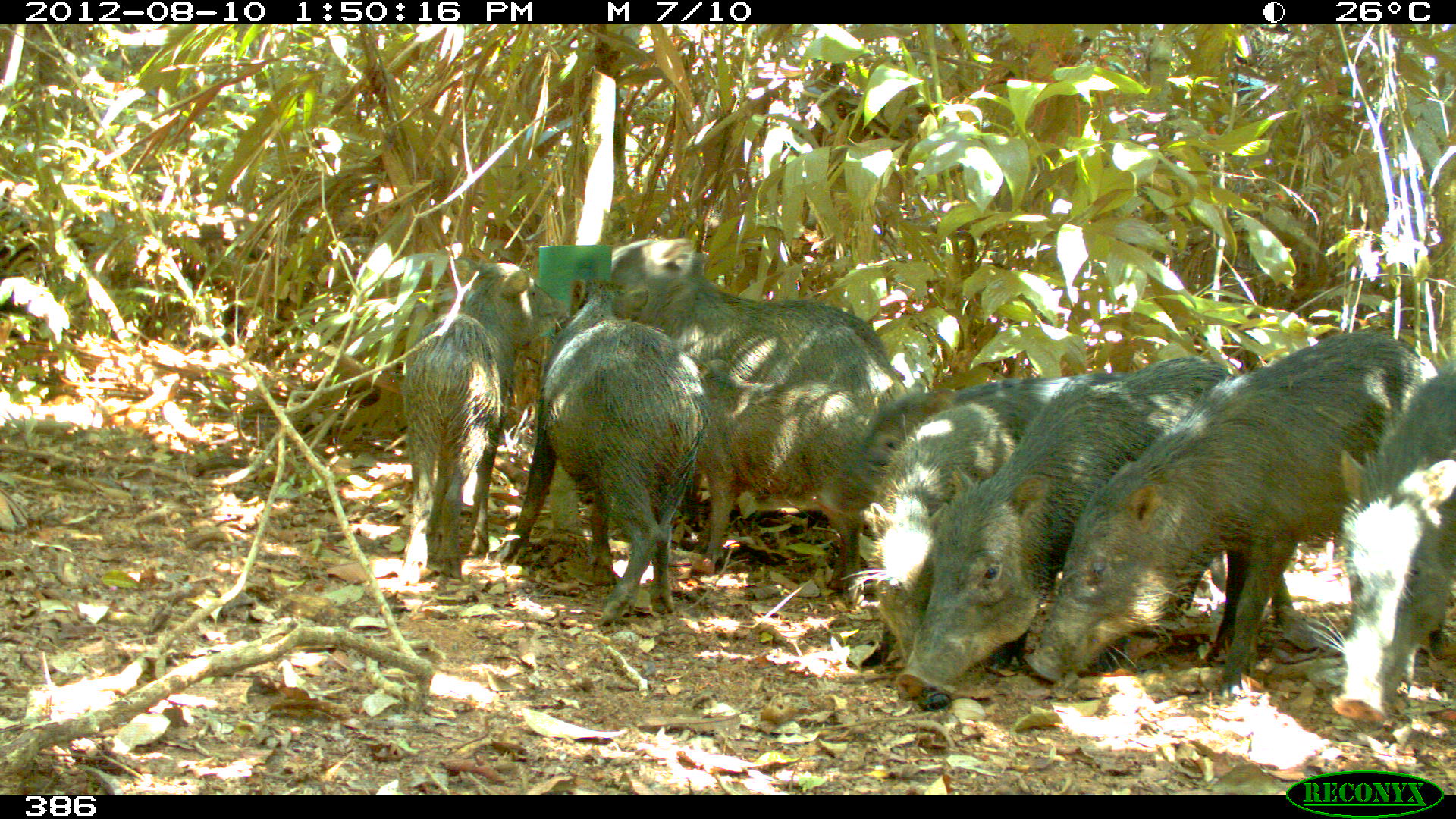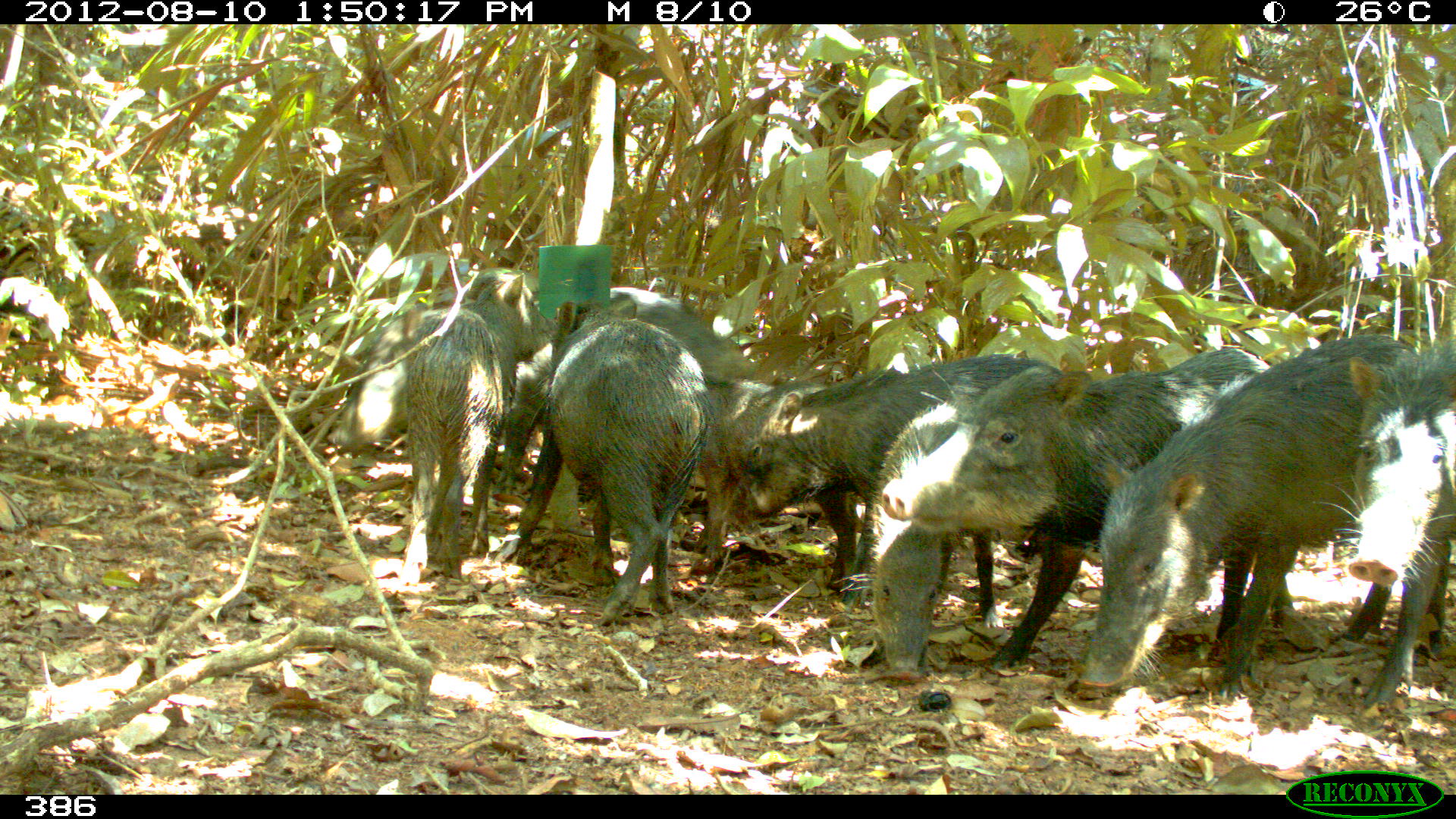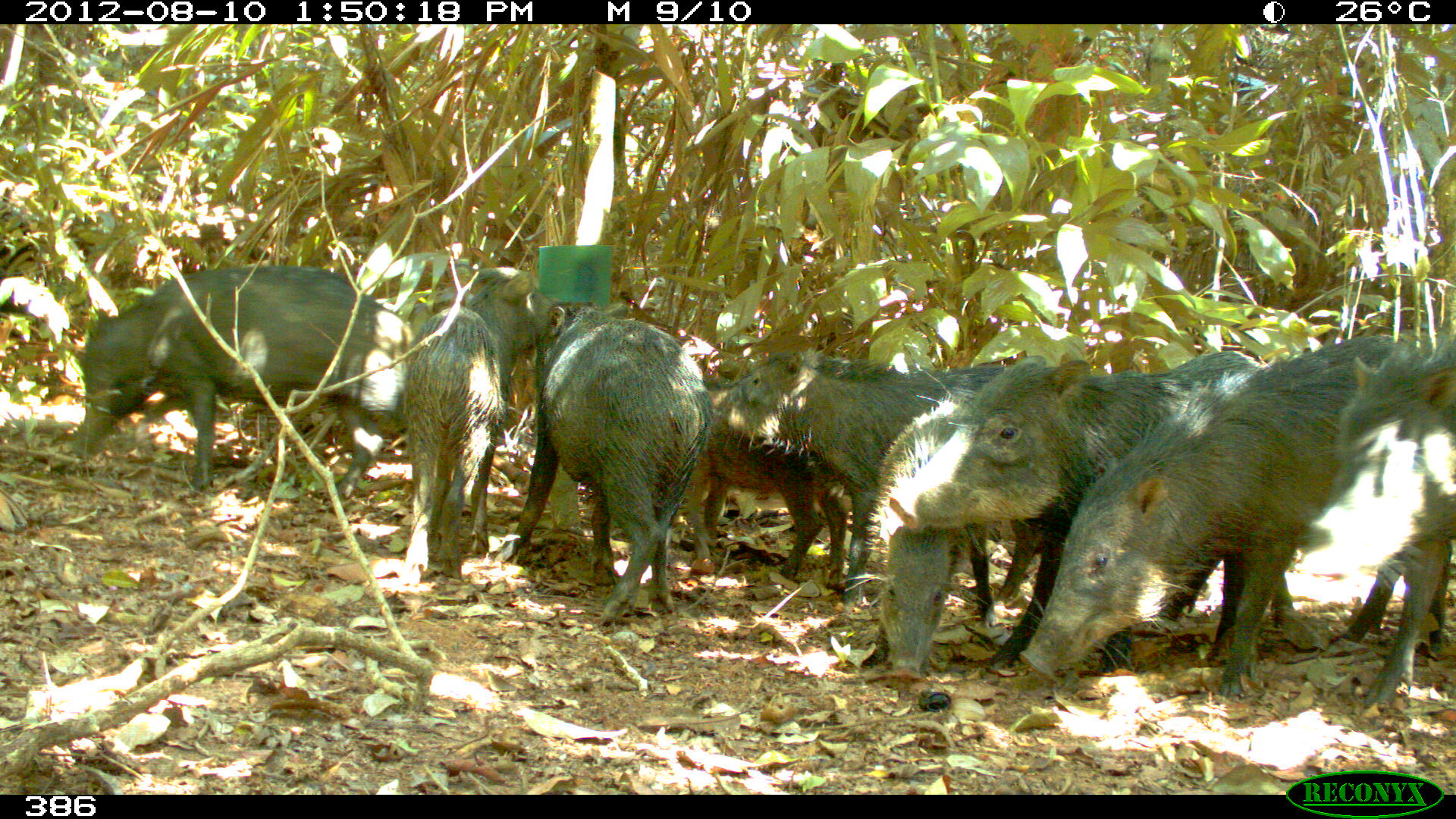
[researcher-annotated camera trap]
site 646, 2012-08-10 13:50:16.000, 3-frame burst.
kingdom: Animalia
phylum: Chordata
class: Mammalia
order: Artiodactyla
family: Tayassuidae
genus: Tayassu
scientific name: Tayassu pecari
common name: white-lipped peccary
Tayassu pecari (white-lipped peccary).